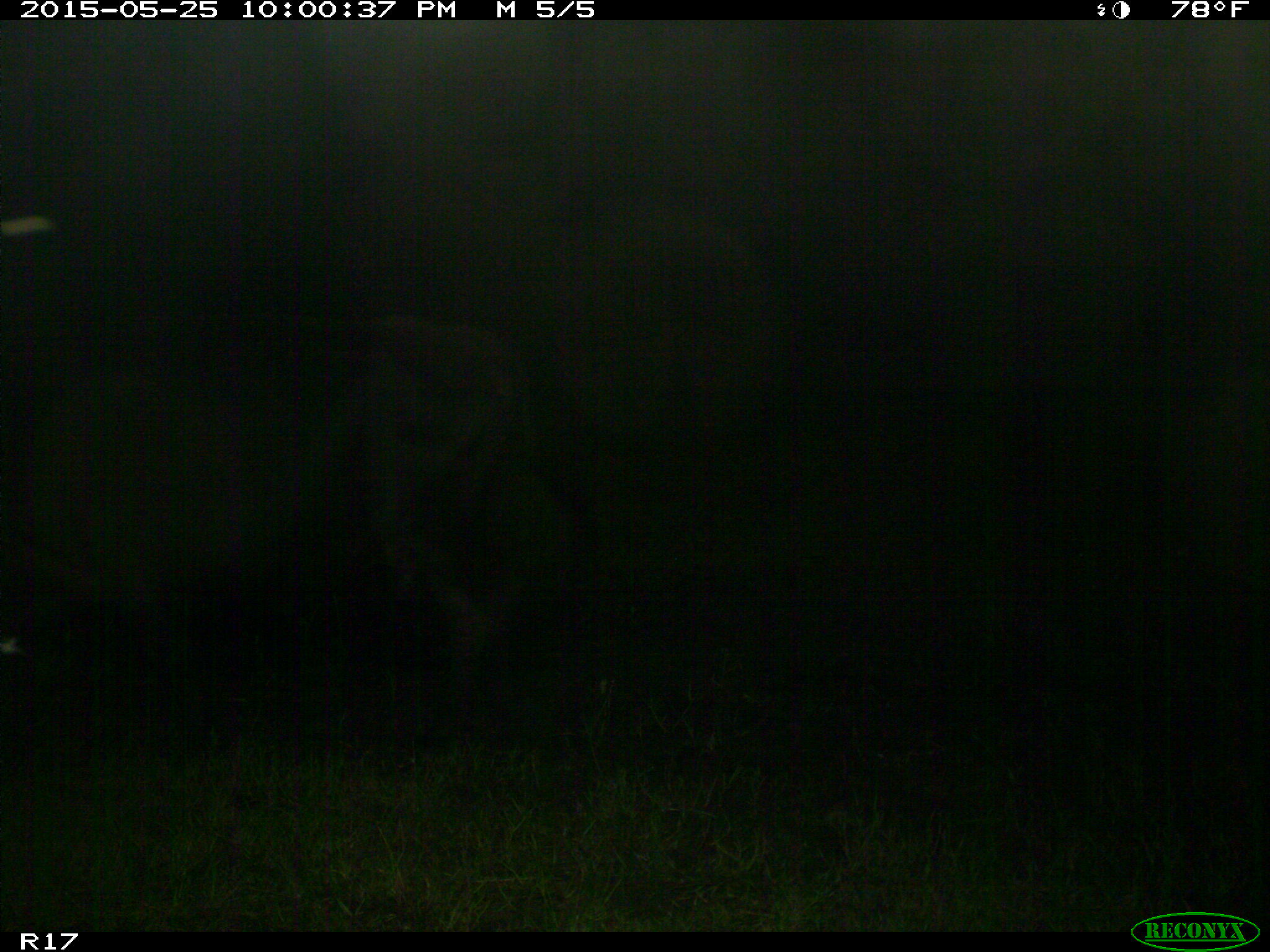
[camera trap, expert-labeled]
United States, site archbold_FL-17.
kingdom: Animalia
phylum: Chordata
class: Mammalia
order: Artiodactyla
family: Bovidae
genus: Bos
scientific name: Bos taurus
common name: domestic cow